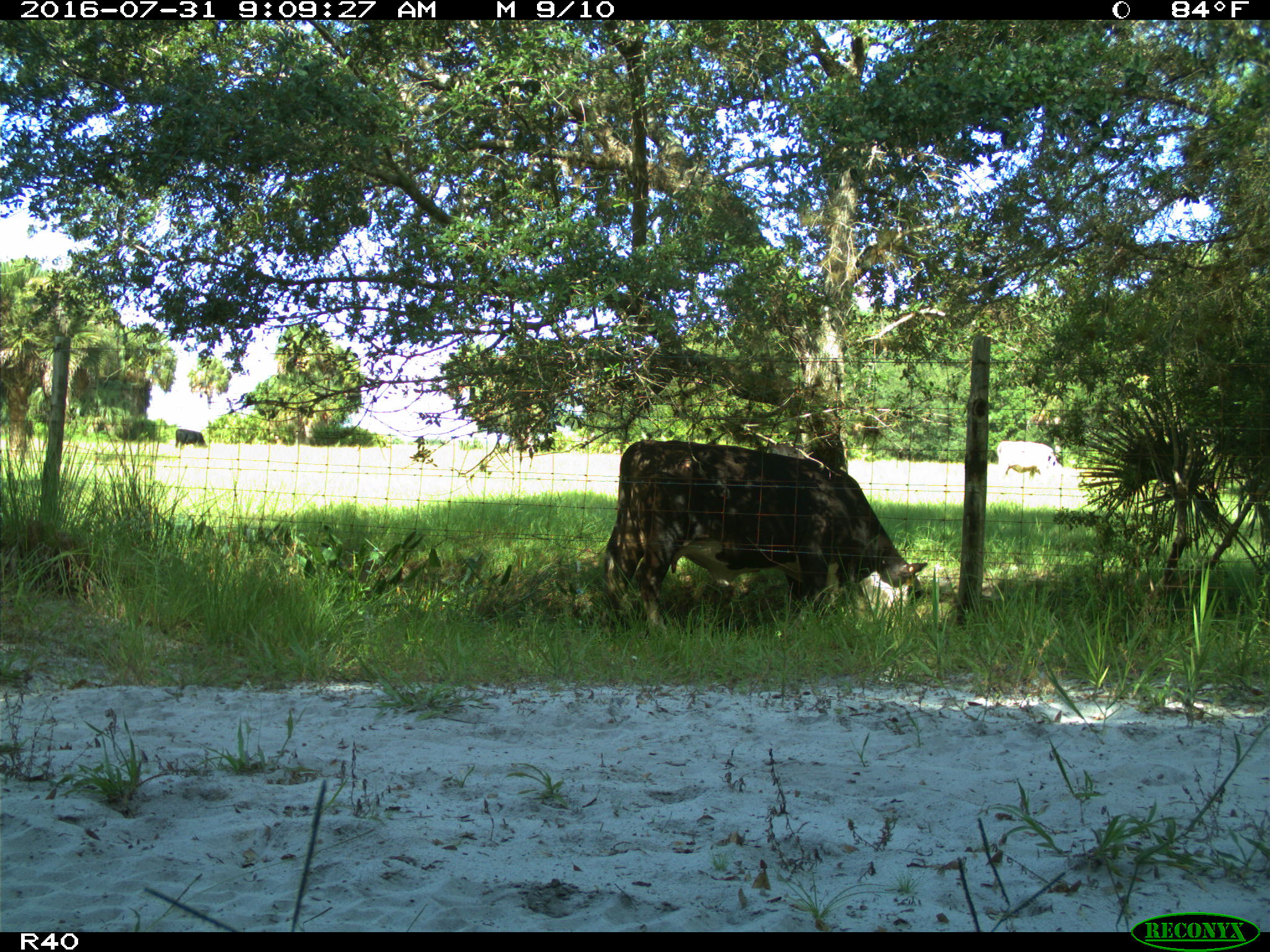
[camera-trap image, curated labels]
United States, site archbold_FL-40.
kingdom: Animalia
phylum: Chordata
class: Mammalia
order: Artiodactyla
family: Bovidae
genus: Bos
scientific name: Bos taurus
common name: domestic cow